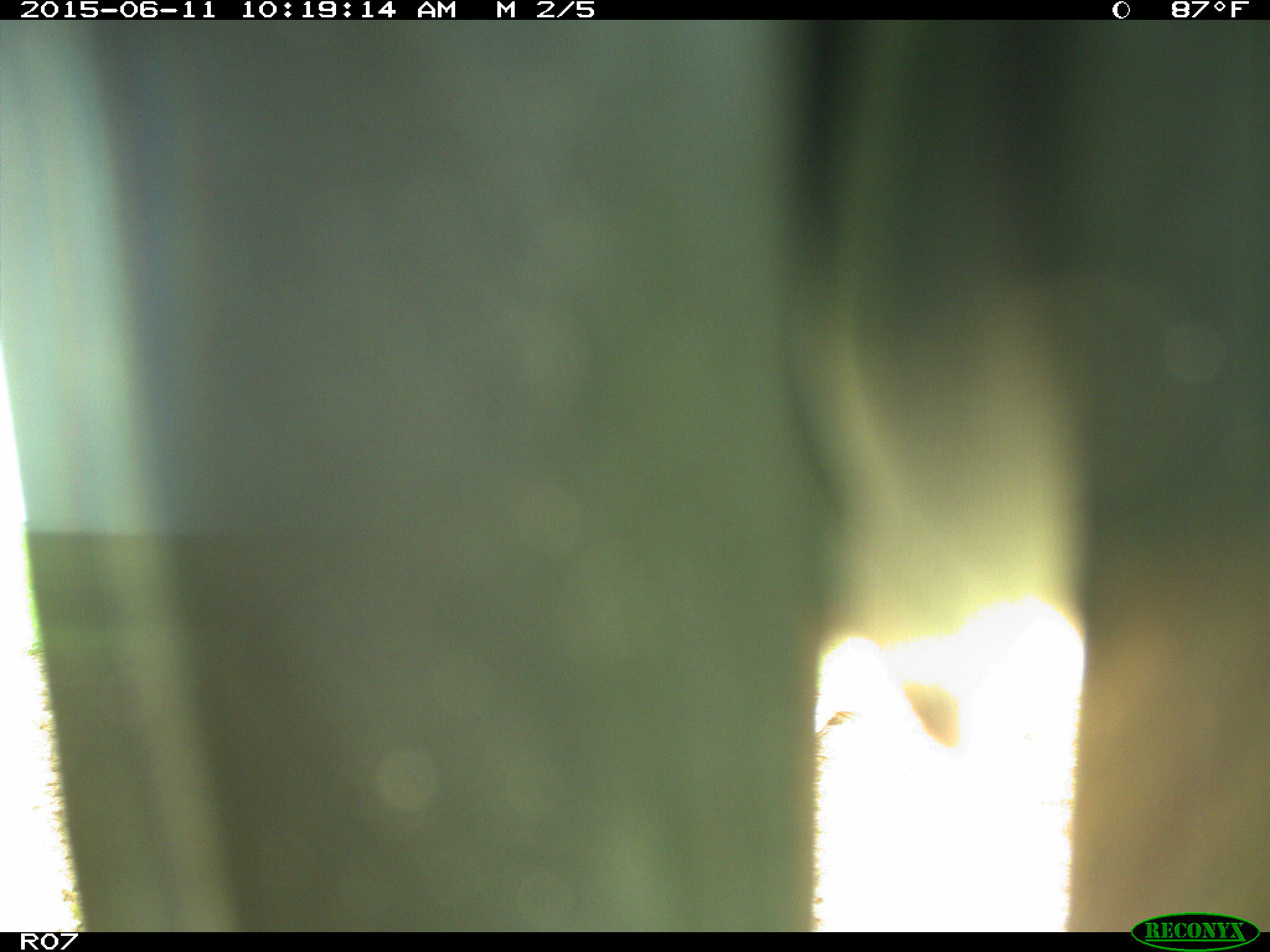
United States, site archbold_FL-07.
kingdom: Animalia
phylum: Chordata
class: Mammalia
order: Artiodactyla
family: Bovidae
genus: Bos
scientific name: Bos taurus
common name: domestic cow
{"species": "Bos taurus (domestic cow)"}